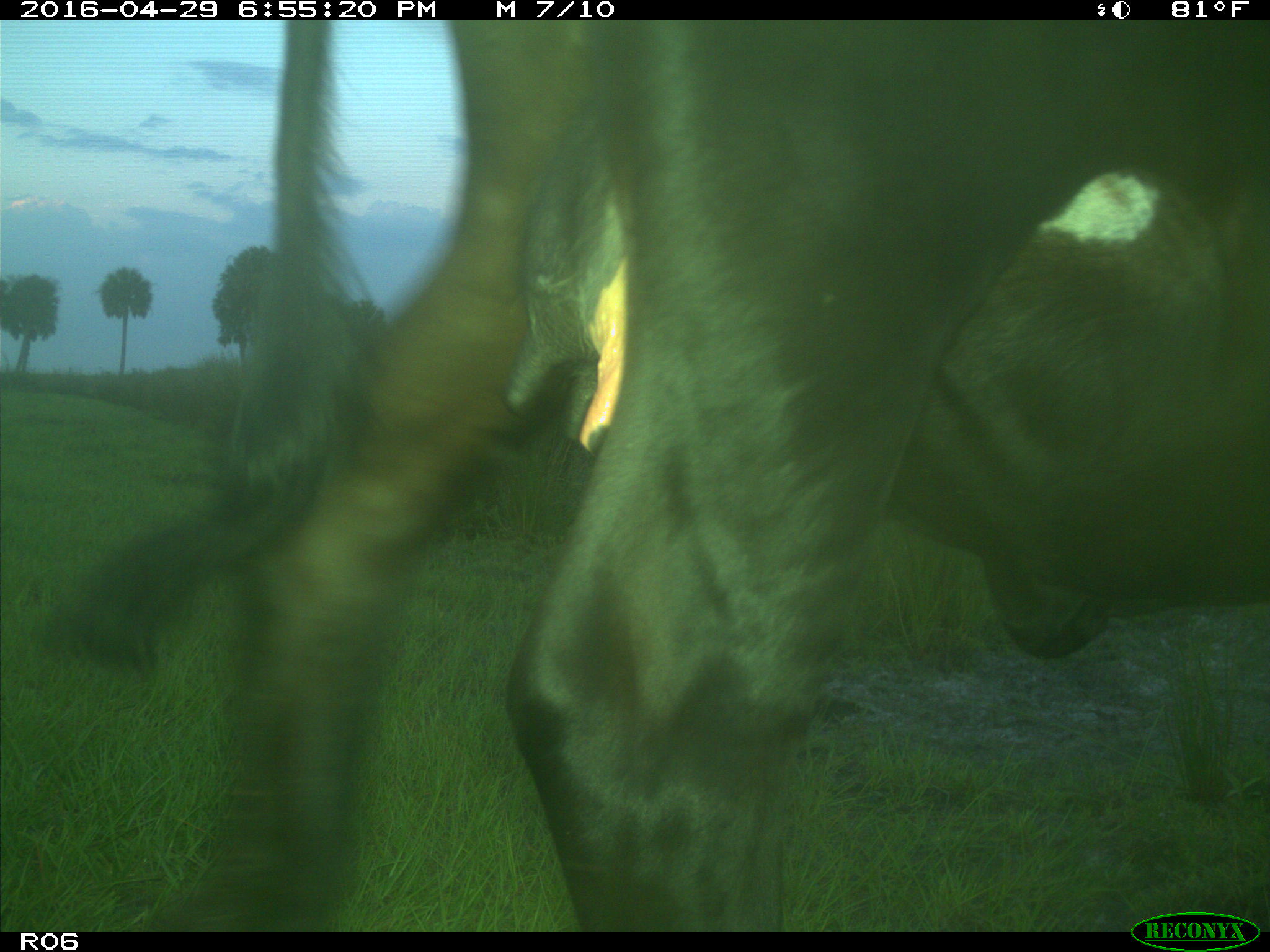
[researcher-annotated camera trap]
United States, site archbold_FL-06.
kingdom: Animalia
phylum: Chordata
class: Mammalia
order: Artiodactyla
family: Bovidae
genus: Bos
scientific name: Bos taurus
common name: domestic cow